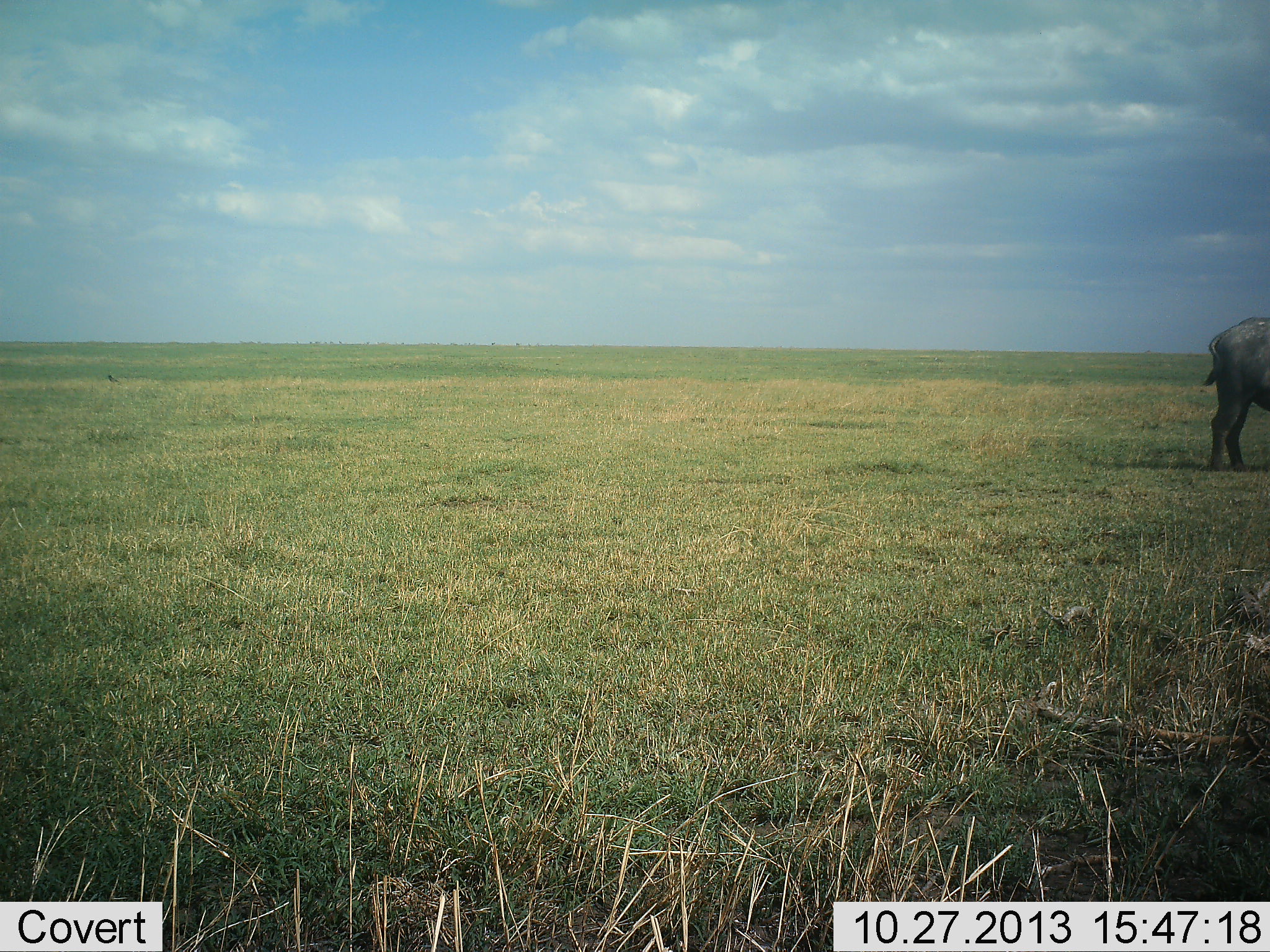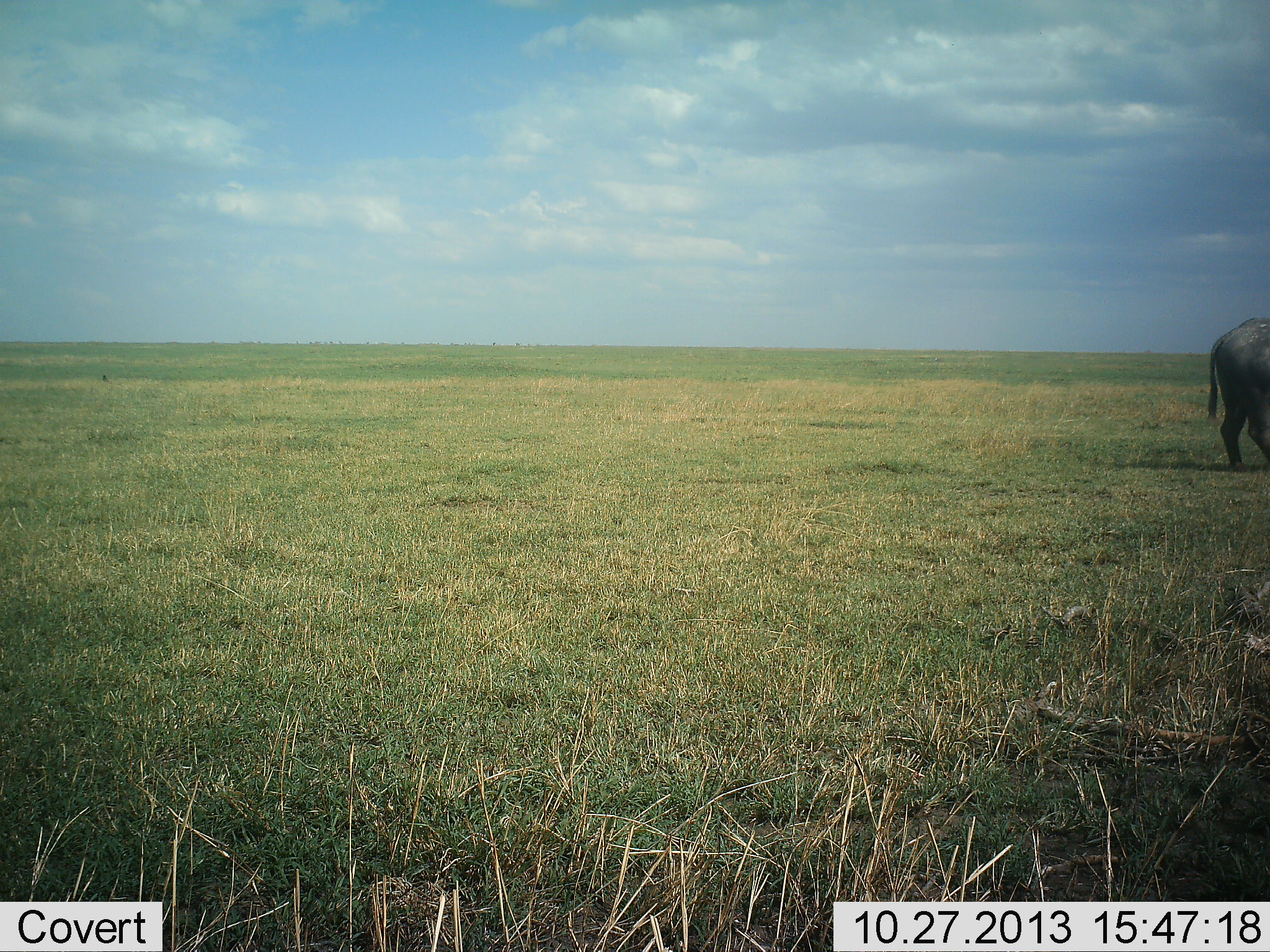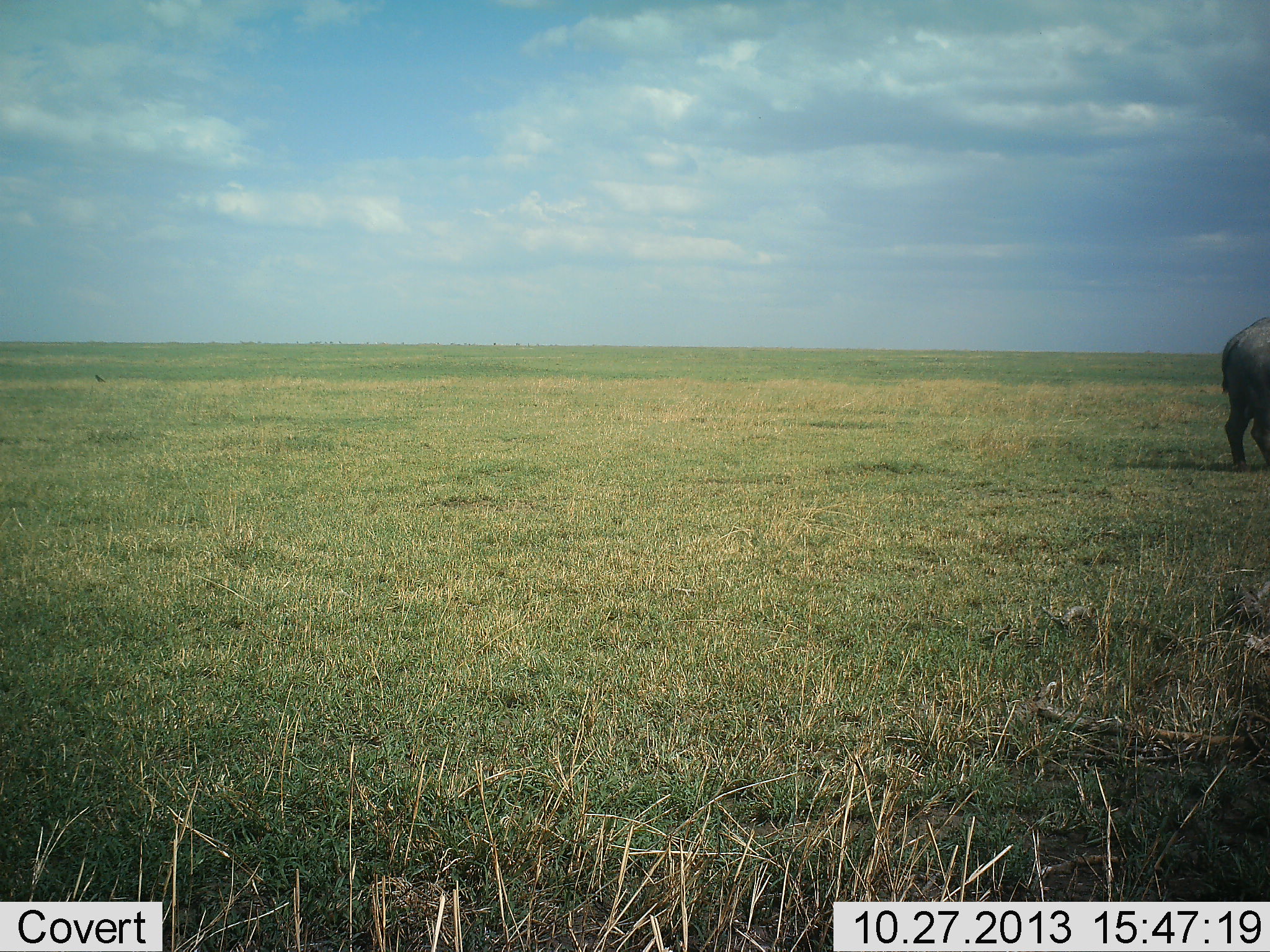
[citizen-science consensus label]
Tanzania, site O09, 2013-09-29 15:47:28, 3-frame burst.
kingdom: Animalia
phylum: Chordata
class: Mammalia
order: Artiodactyla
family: Bovidae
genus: Syncerus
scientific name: Syncerus caffer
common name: cape buffalo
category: buffalo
Buffalo (cape buffalo) (Syncerus caffer), count 1. Behavior (volunteer vote fractions): standing 77%, resting 0%, moving 23%, interacting 0%. Young present (vote fraction): 0%. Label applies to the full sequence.